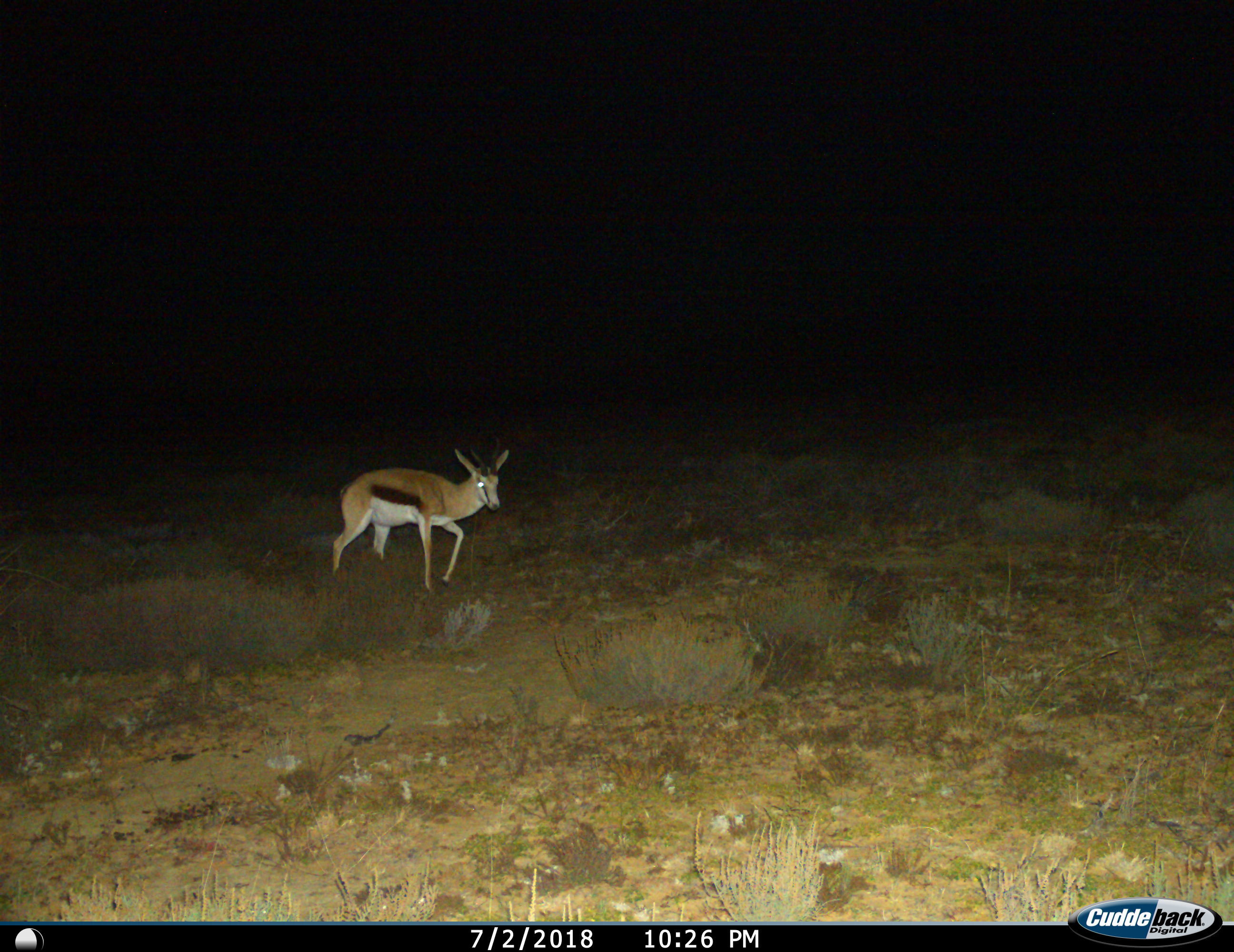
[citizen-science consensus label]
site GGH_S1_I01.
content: unidentified animal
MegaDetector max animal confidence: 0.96